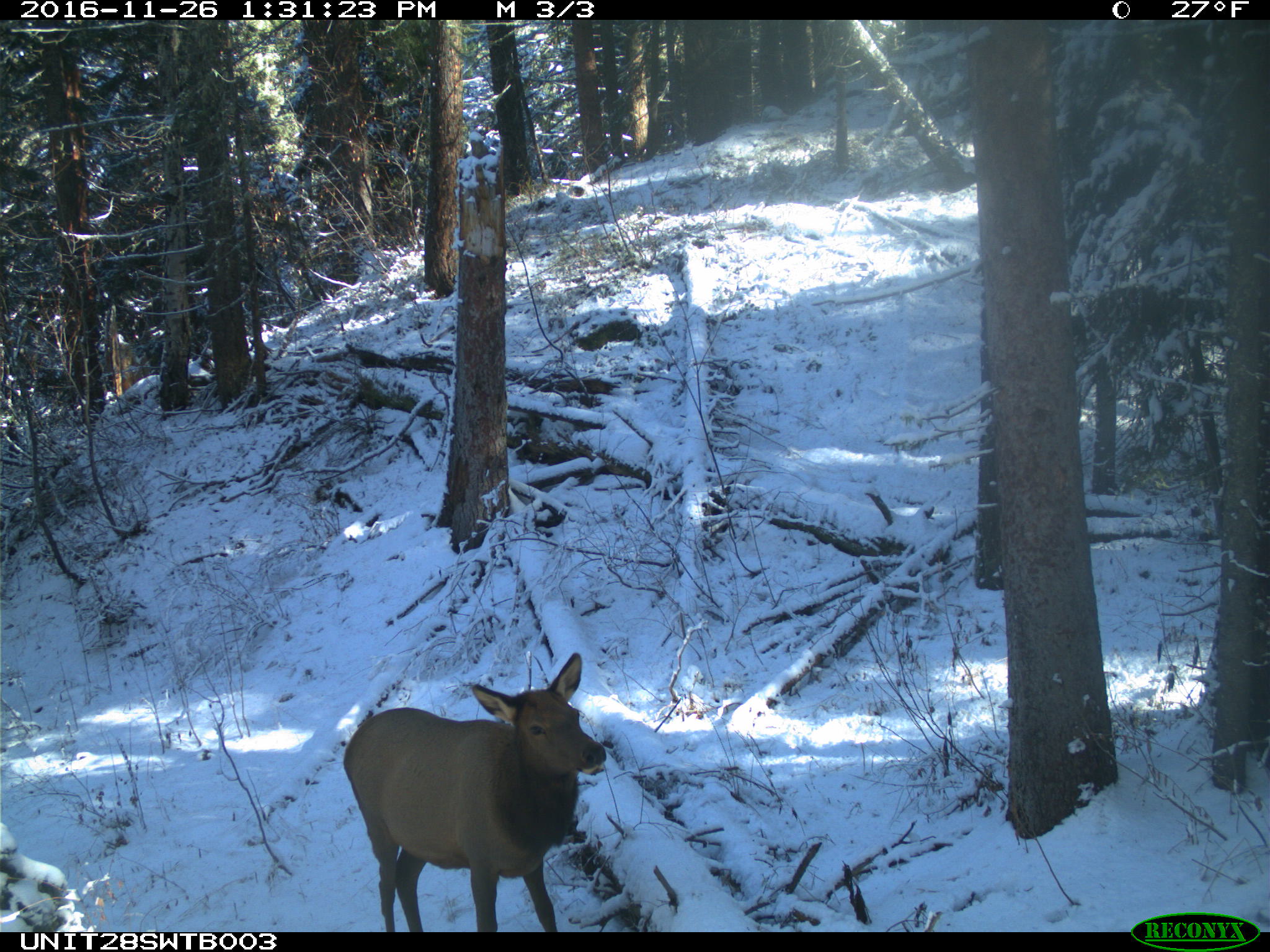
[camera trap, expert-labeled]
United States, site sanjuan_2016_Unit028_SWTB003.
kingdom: Animalia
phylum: Chordata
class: Mammalia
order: Artiodactyla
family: Cervidae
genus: Cervus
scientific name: Cervus elaphus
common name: red deer